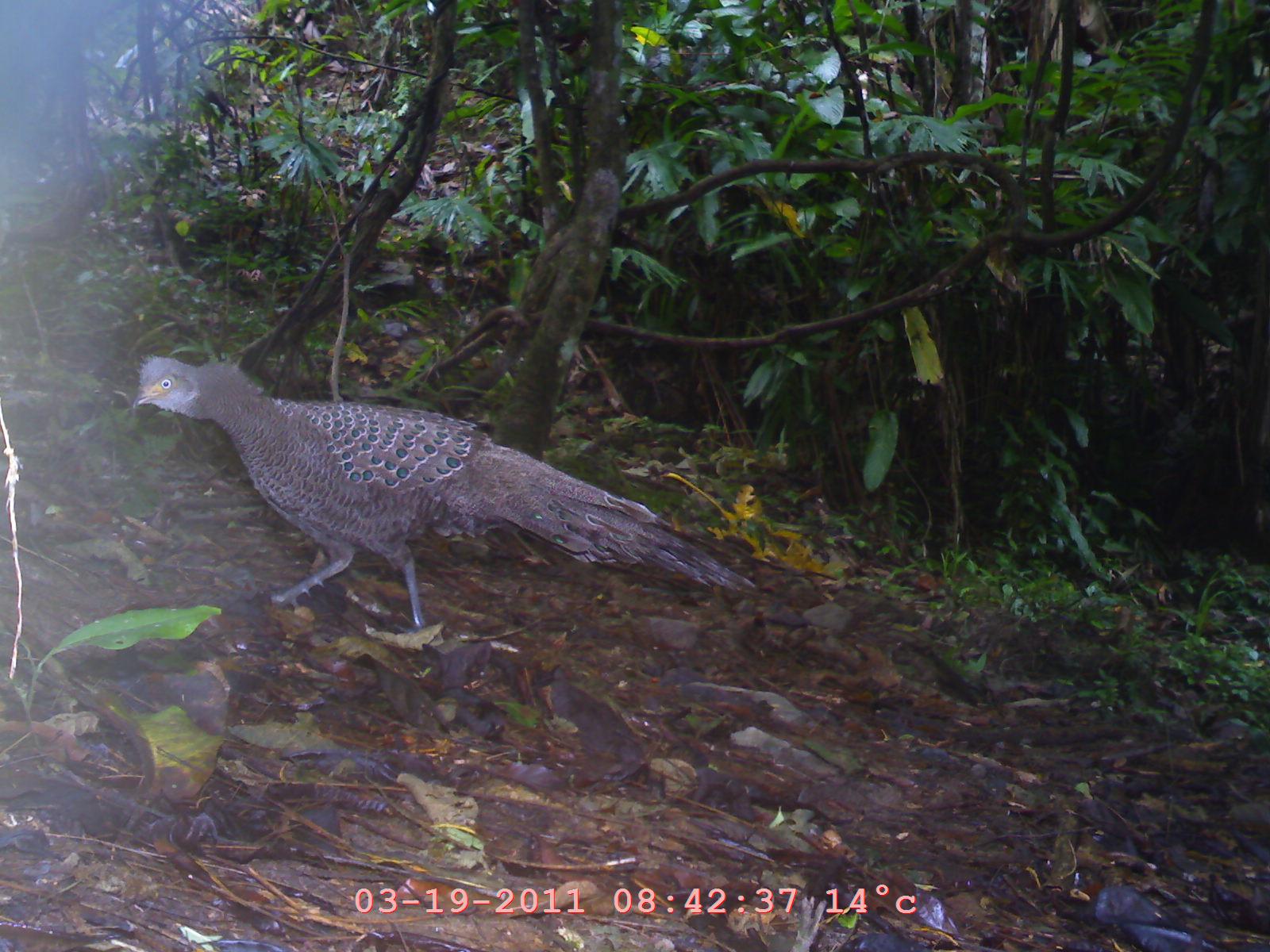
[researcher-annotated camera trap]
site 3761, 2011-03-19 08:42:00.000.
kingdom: Animalia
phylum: Chordata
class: Aves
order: Galliformes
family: Phasianidae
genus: Polyplectron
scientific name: Polyplectron bicalcaratum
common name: grey peacock-pheasant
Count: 1.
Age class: adult.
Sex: male.